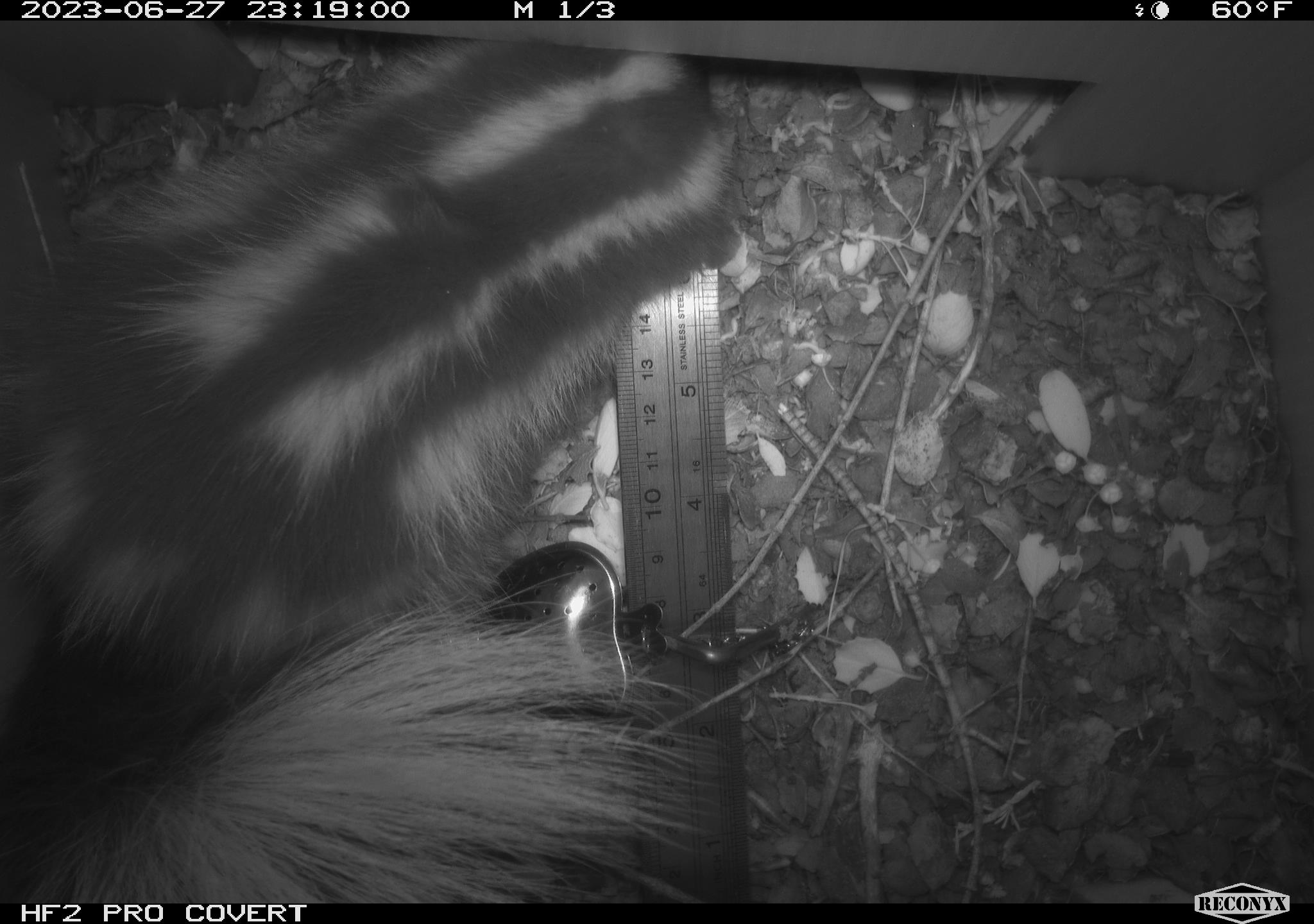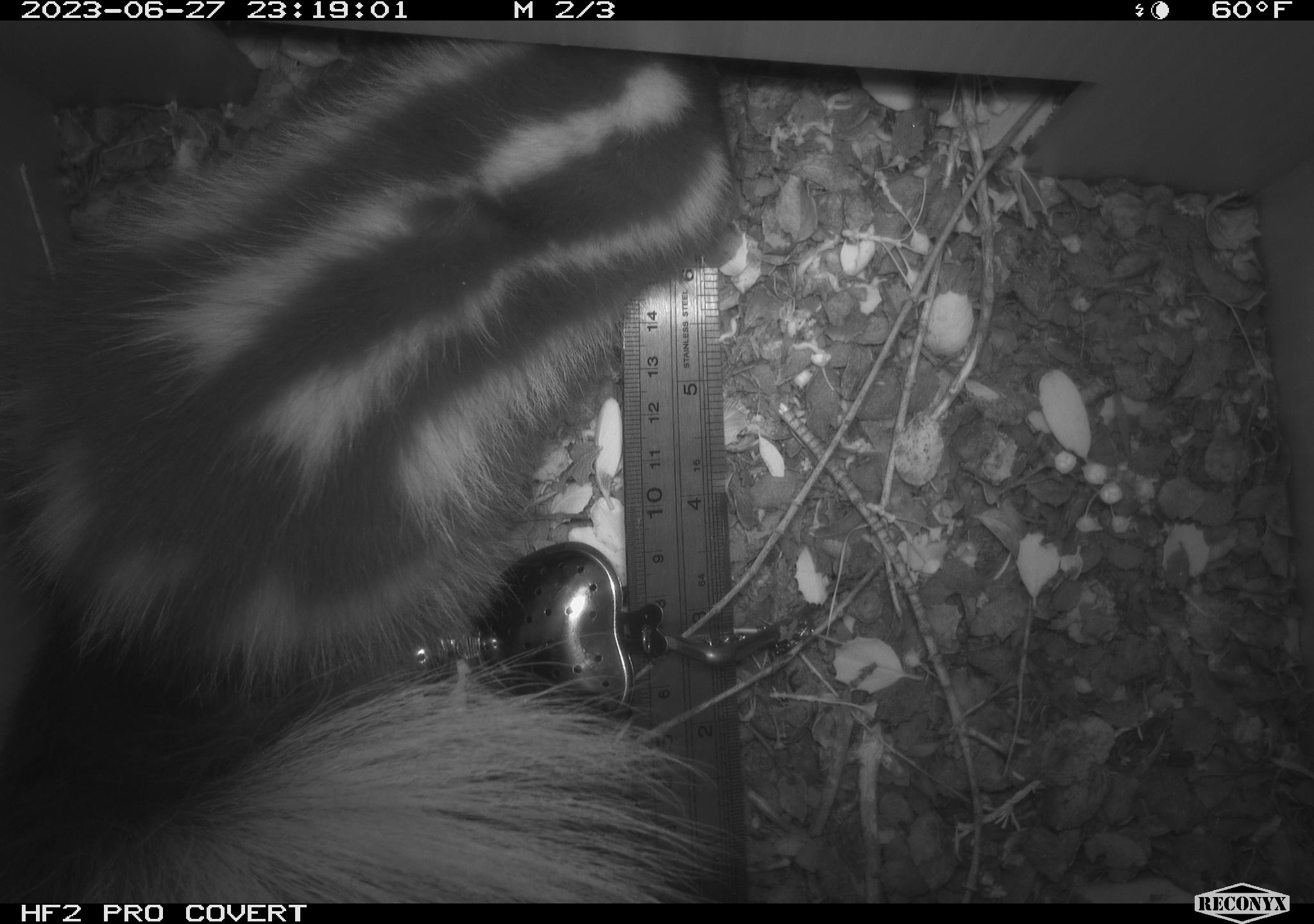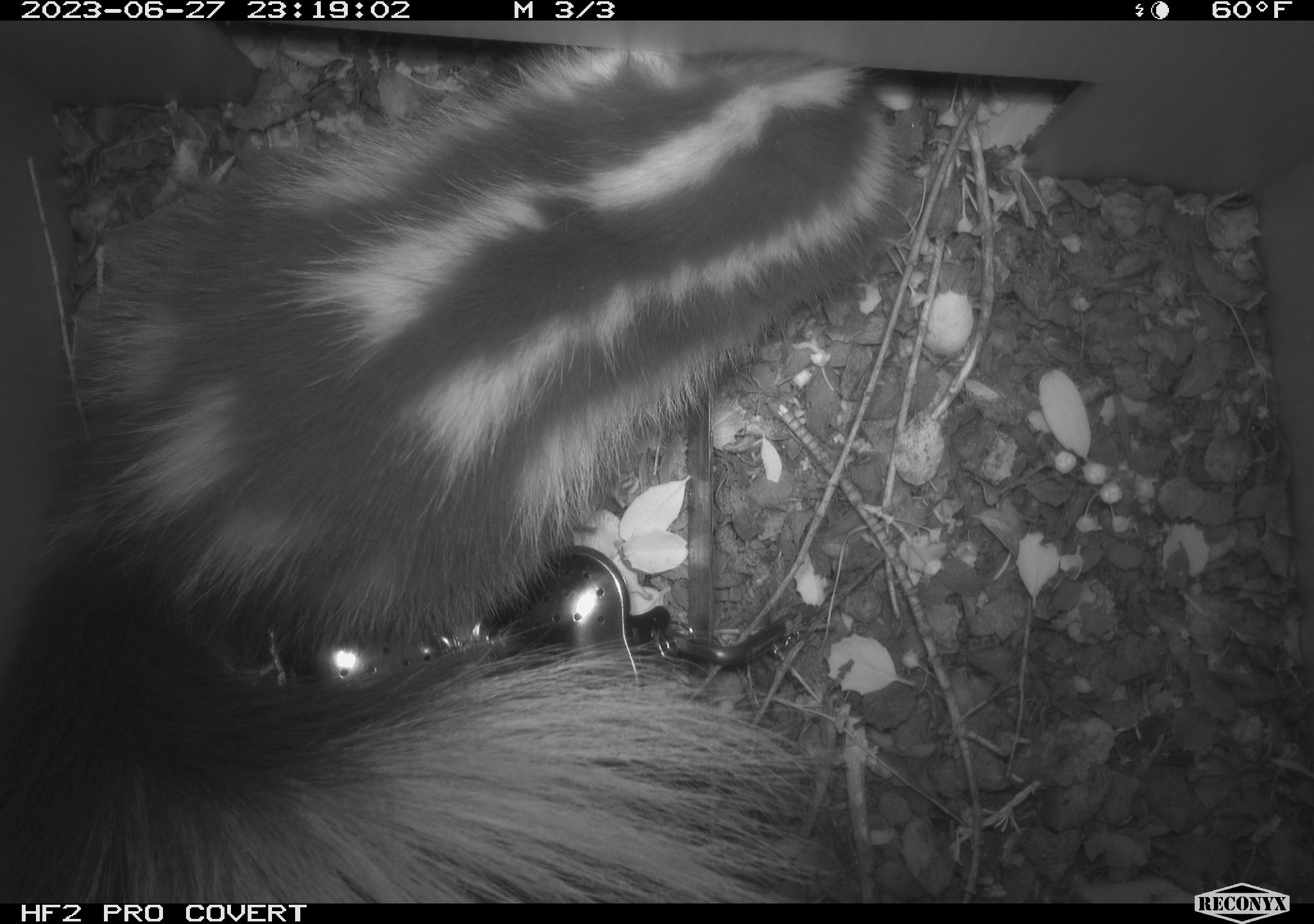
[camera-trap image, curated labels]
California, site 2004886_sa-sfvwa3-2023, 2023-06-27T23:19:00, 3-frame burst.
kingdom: Animalia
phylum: Chordata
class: Mammalia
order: Carnivora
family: Mephitidae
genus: Spilogale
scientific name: Spilogale gracilis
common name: western spotted skunk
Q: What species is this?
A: Western spotted skunk (Spilogale gracilis).